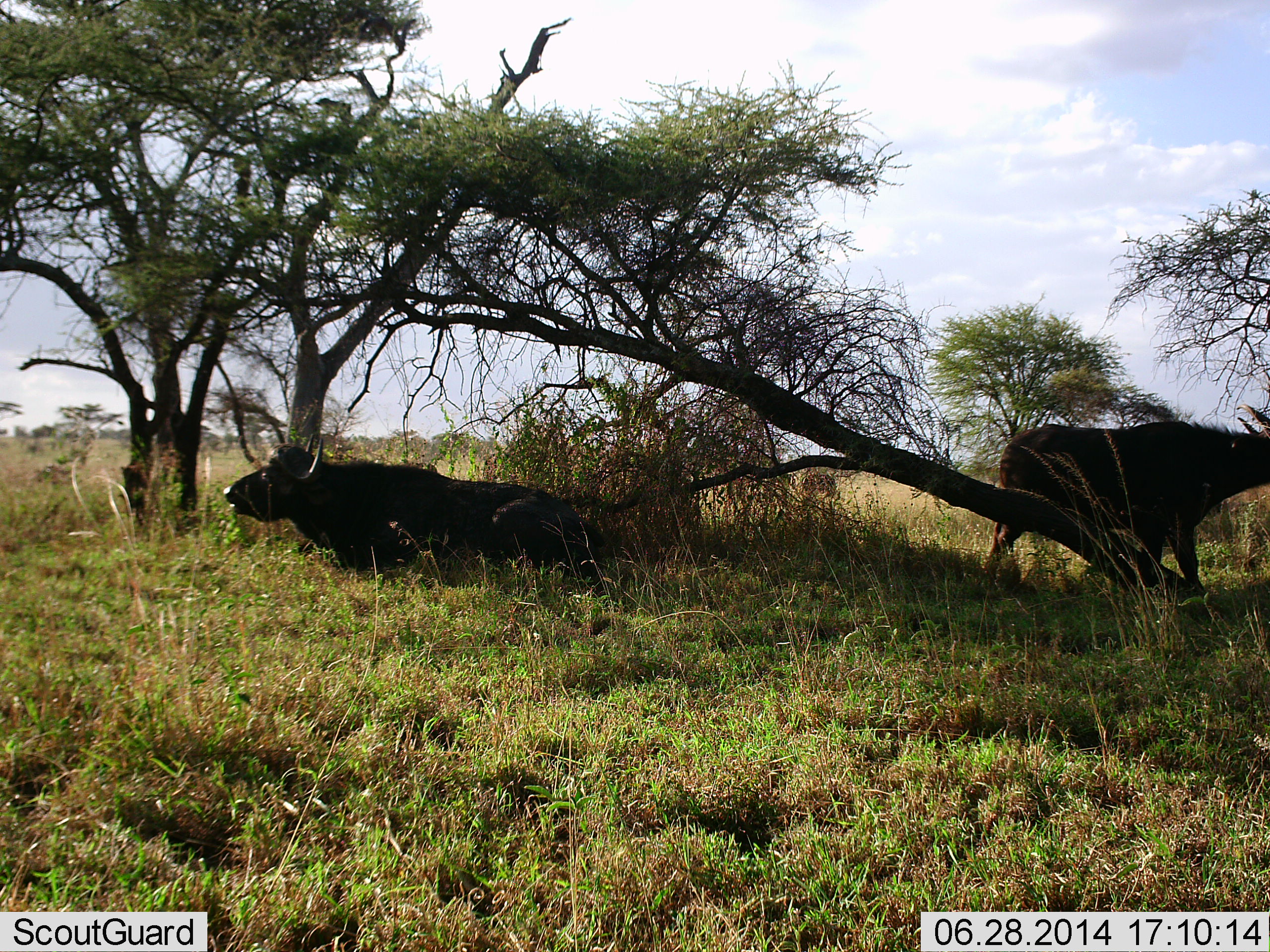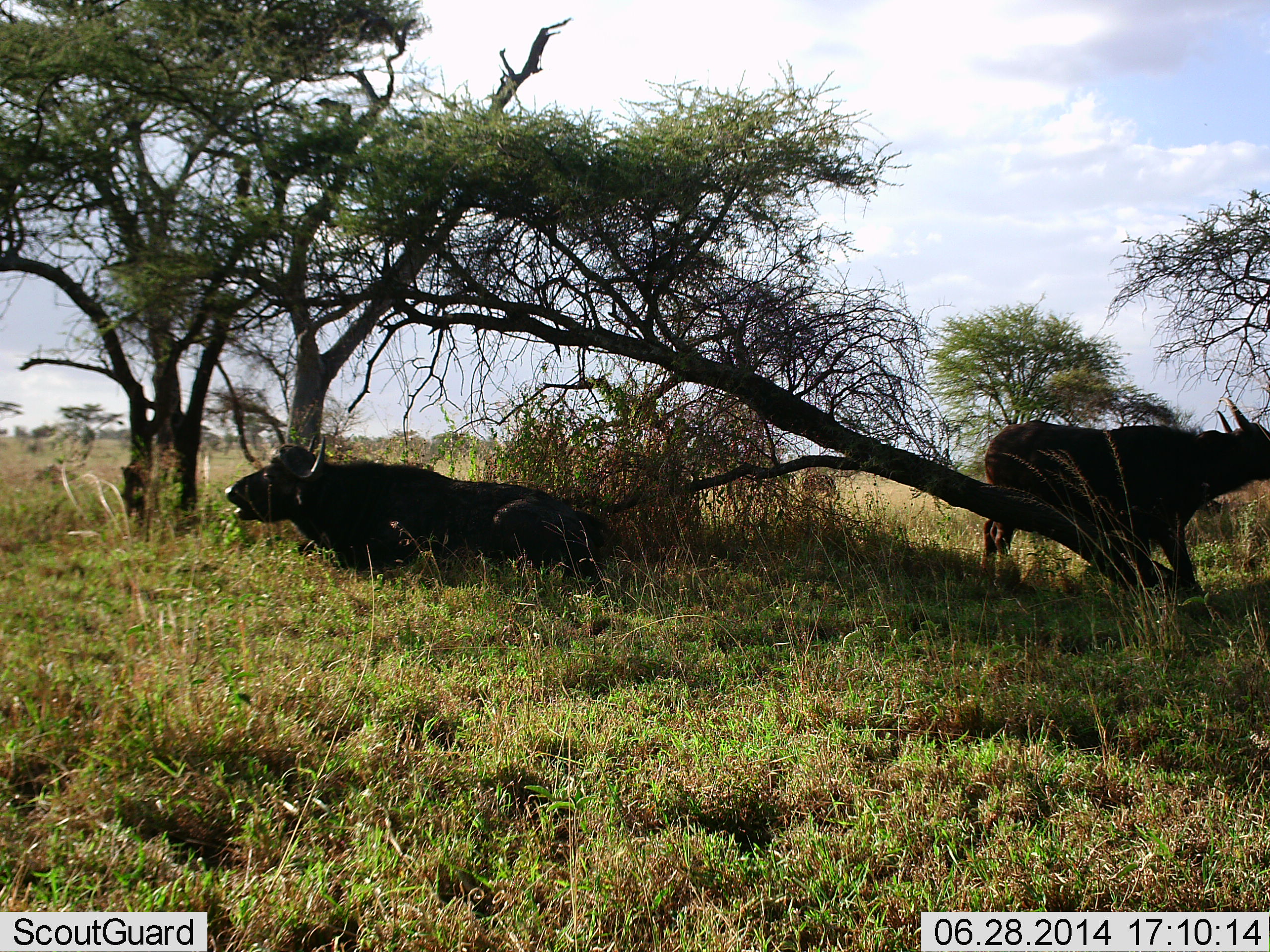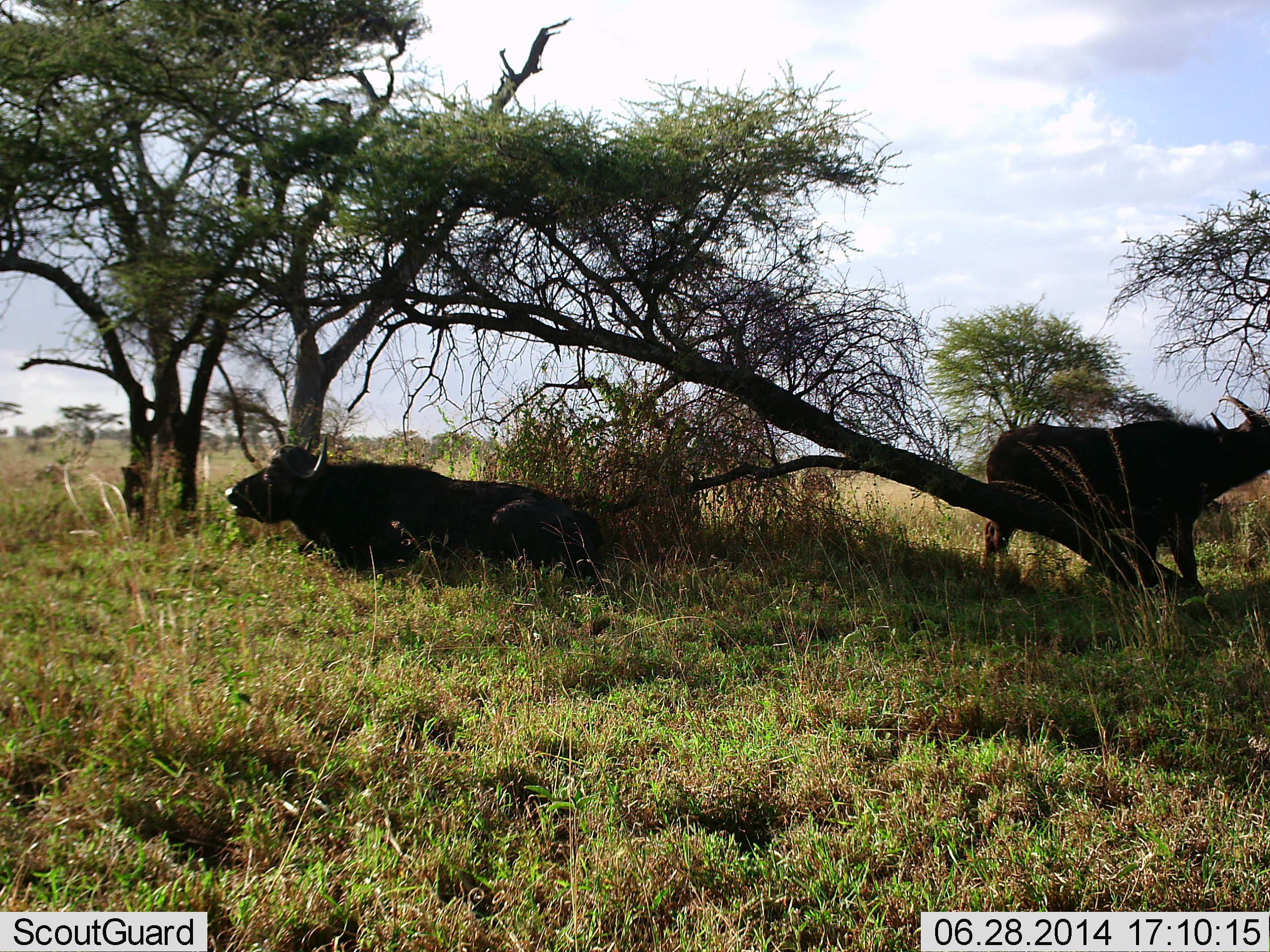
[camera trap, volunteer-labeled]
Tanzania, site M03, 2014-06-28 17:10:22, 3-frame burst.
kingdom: Animalia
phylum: Chordata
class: Mammalia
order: Artiodactyla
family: Bovidae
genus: Syncerus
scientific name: Syncerus caffer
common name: cape buffalo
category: buffalo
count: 2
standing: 70%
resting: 100%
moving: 10%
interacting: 0%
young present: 0%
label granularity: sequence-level